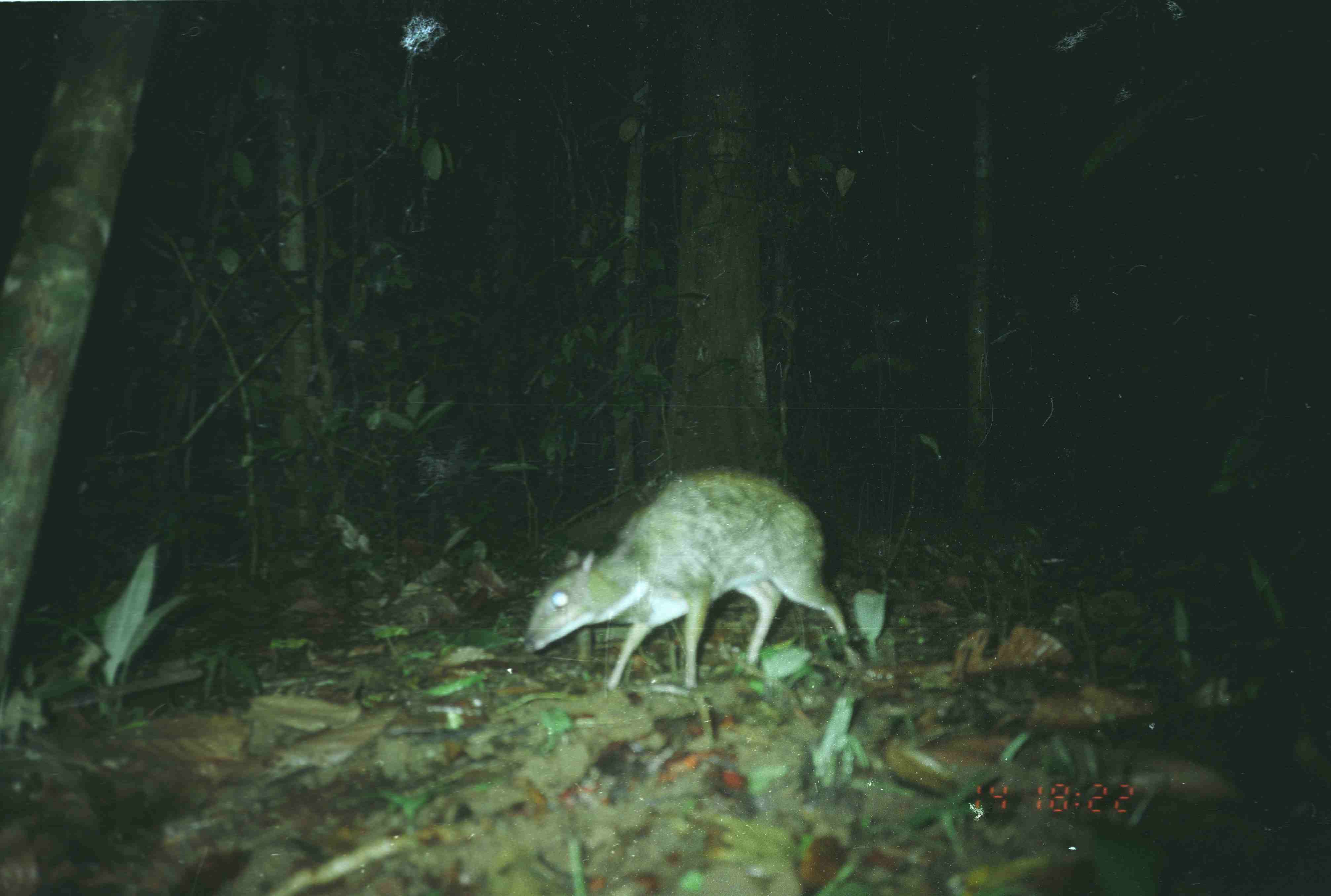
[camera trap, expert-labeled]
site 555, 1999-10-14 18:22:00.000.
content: unidentified animal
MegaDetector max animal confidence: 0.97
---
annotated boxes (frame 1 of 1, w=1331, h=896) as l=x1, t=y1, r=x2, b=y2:
unknown: l=519, t=463, r=852, b=693